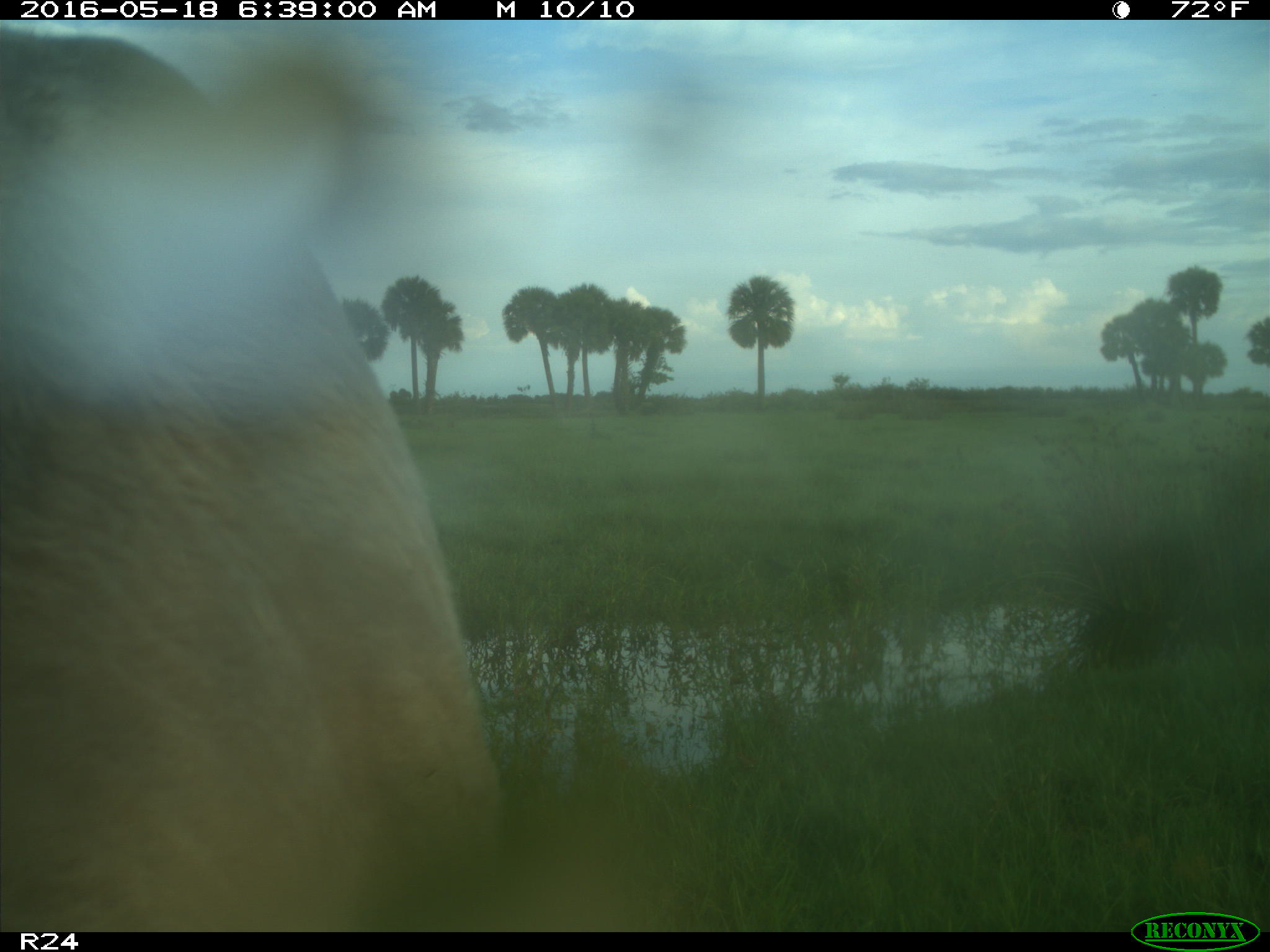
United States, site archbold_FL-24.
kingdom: Animalia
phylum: Chordata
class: Mammalia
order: Artiodactyla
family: Bovidae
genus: Bos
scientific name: Bos taurus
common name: domestic cow